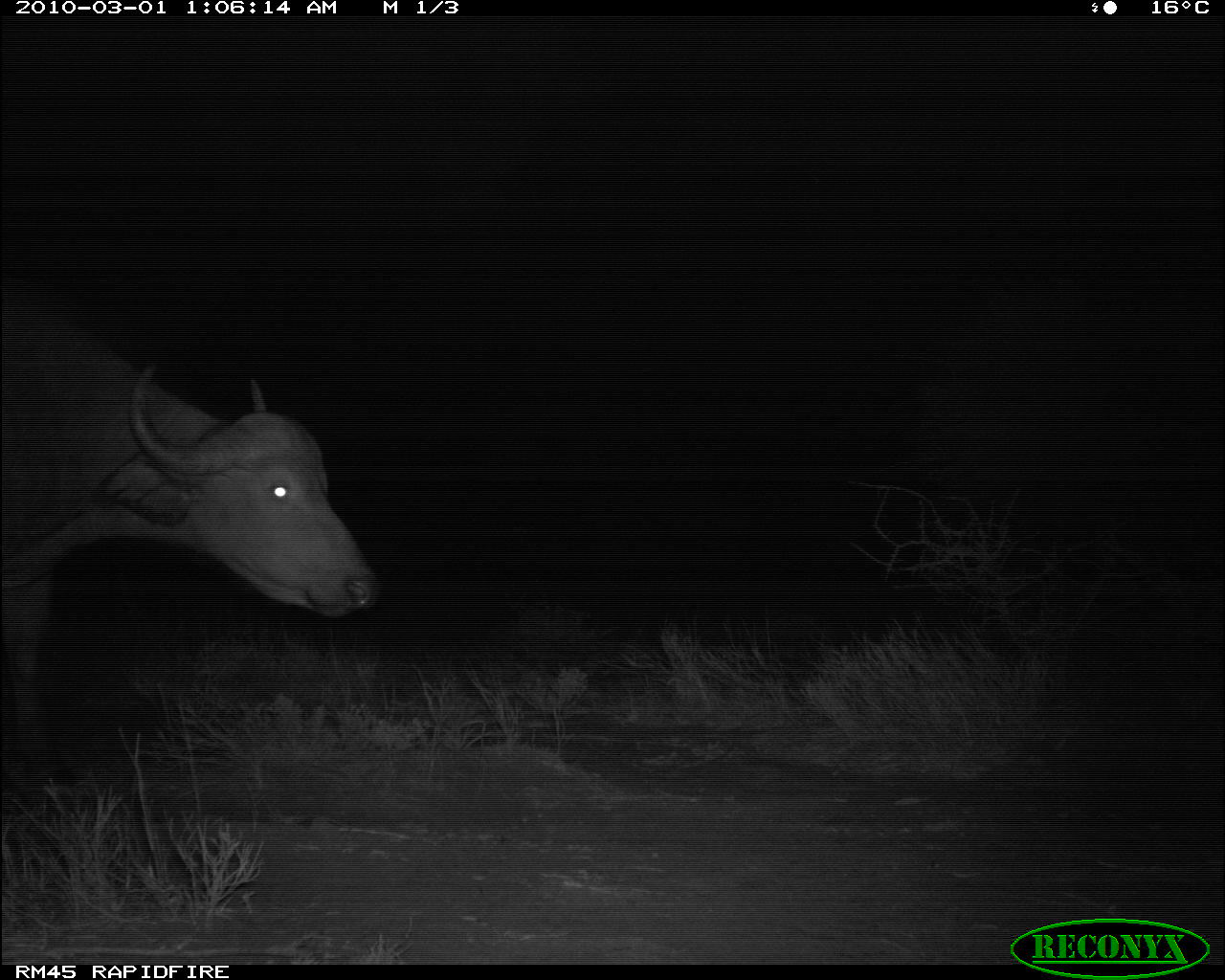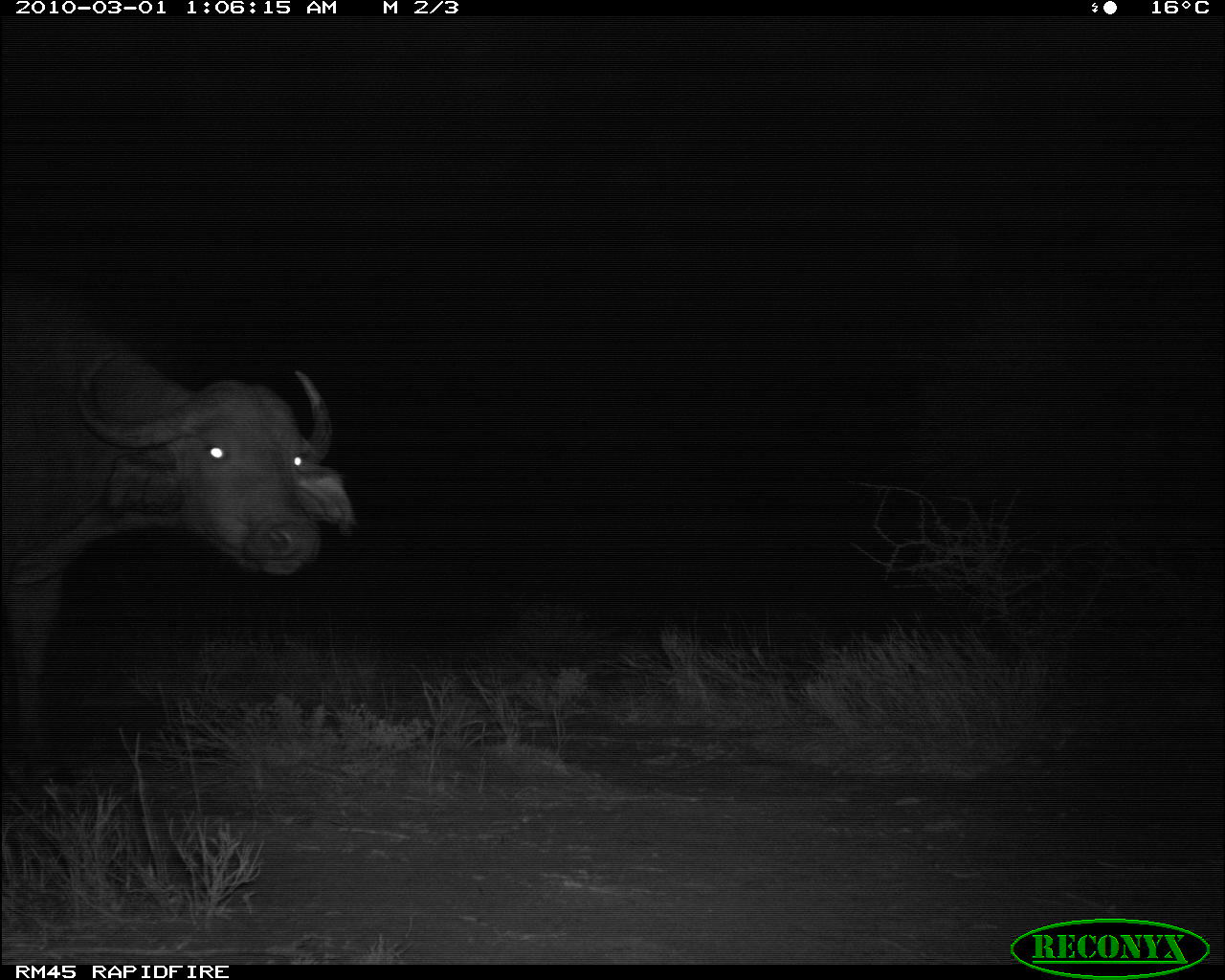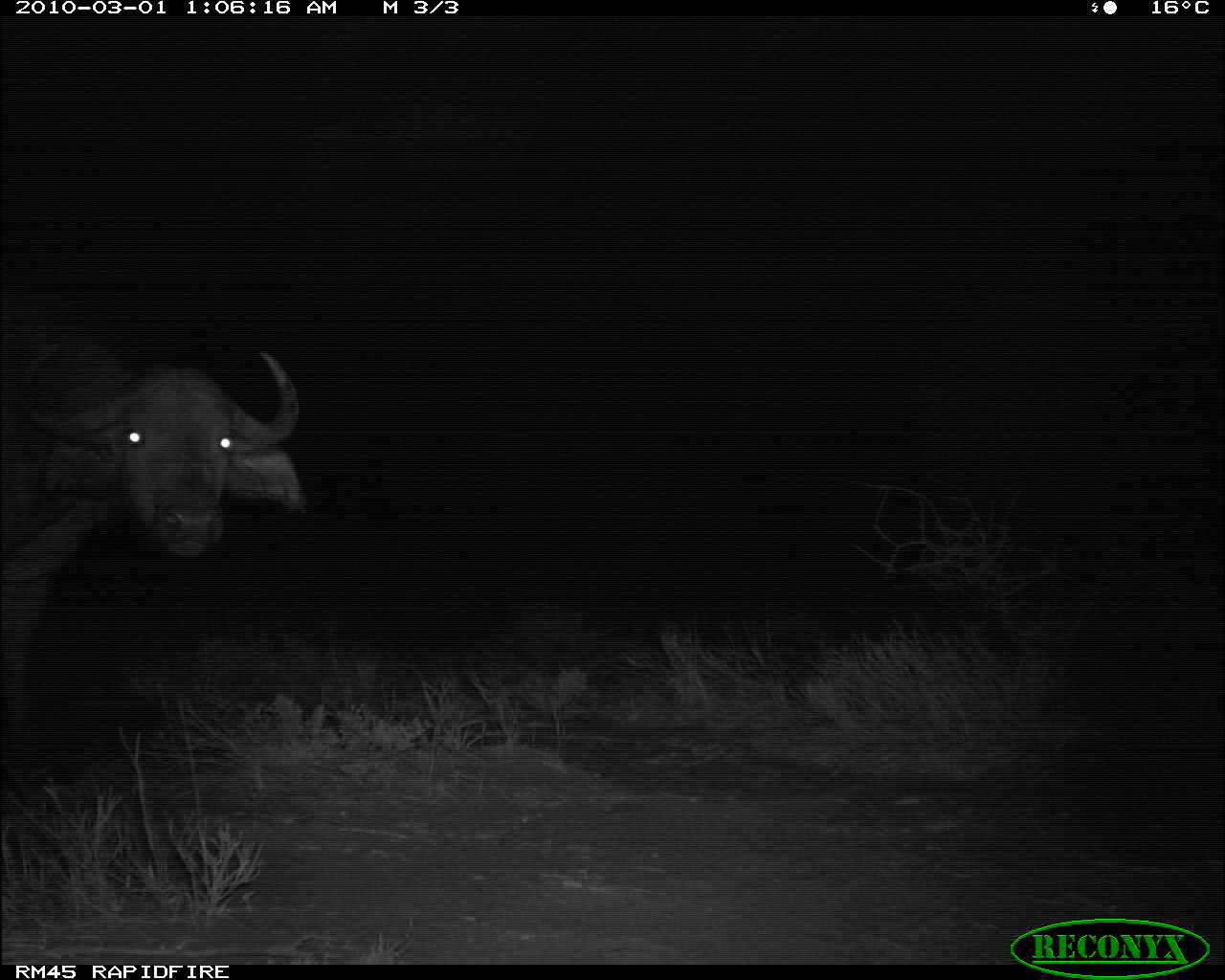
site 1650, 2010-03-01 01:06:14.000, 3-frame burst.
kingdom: Animalia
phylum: Chordata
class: Mammalia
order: Artiodactyla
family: Bovidae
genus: Syncerus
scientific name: Syncerus caffer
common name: african buffalo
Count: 1.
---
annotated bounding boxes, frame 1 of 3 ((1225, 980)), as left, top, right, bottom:
syncerus caffer: 3, 300, 380, 753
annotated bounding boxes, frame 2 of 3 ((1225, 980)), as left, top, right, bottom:
syncerus caffer: 2, 308, 354, 724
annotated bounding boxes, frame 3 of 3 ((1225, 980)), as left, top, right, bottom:
syncerus caffer: 2, 328, 306, 695